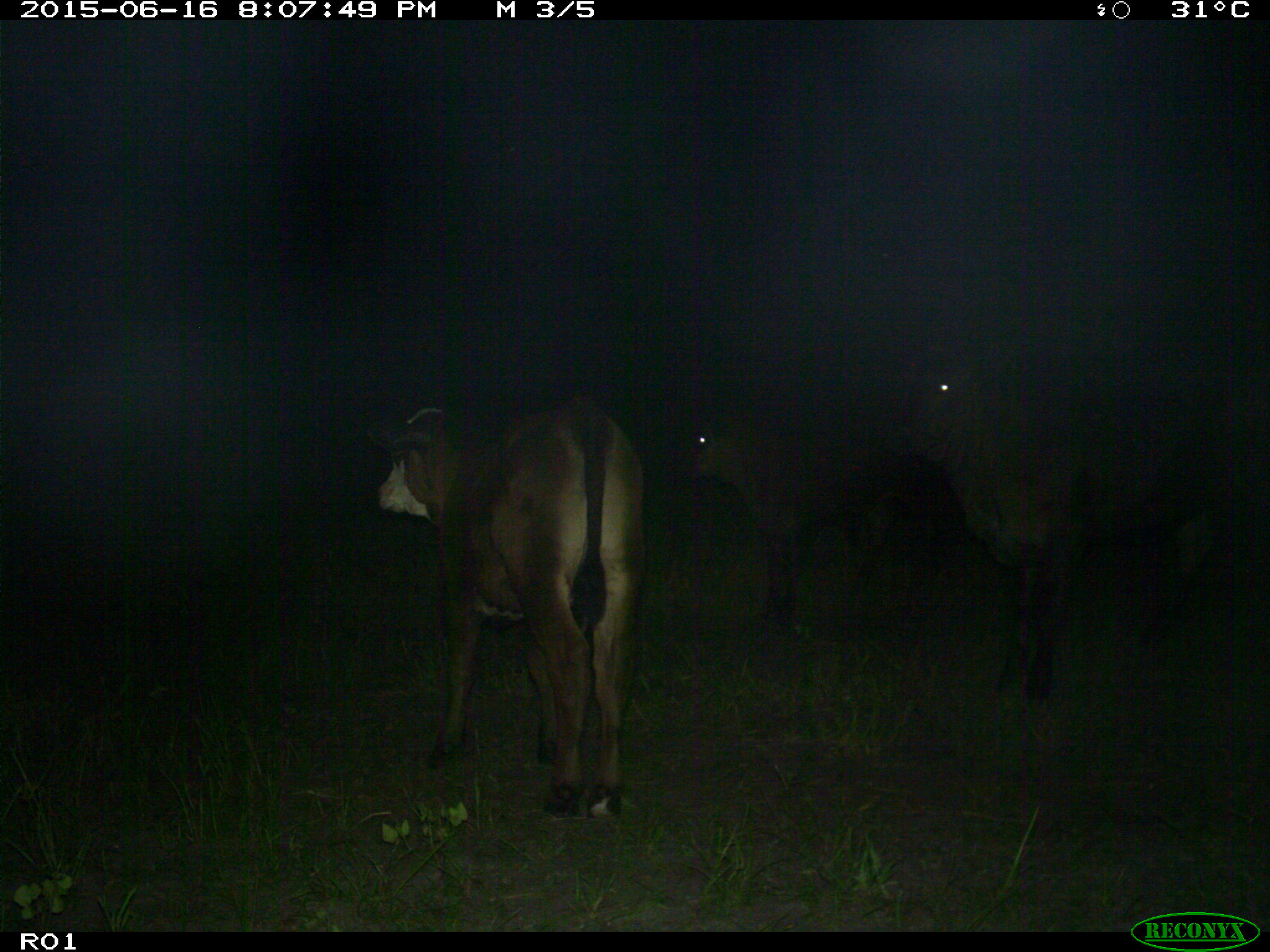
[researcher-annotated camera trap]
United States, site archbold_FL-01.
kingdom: Animalia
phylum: Chordata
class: Mammalia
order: Artiodactyla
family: Bovidae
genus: Bos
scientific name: Bos taurus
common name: domestic cow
Bos taurus (domestic cow).